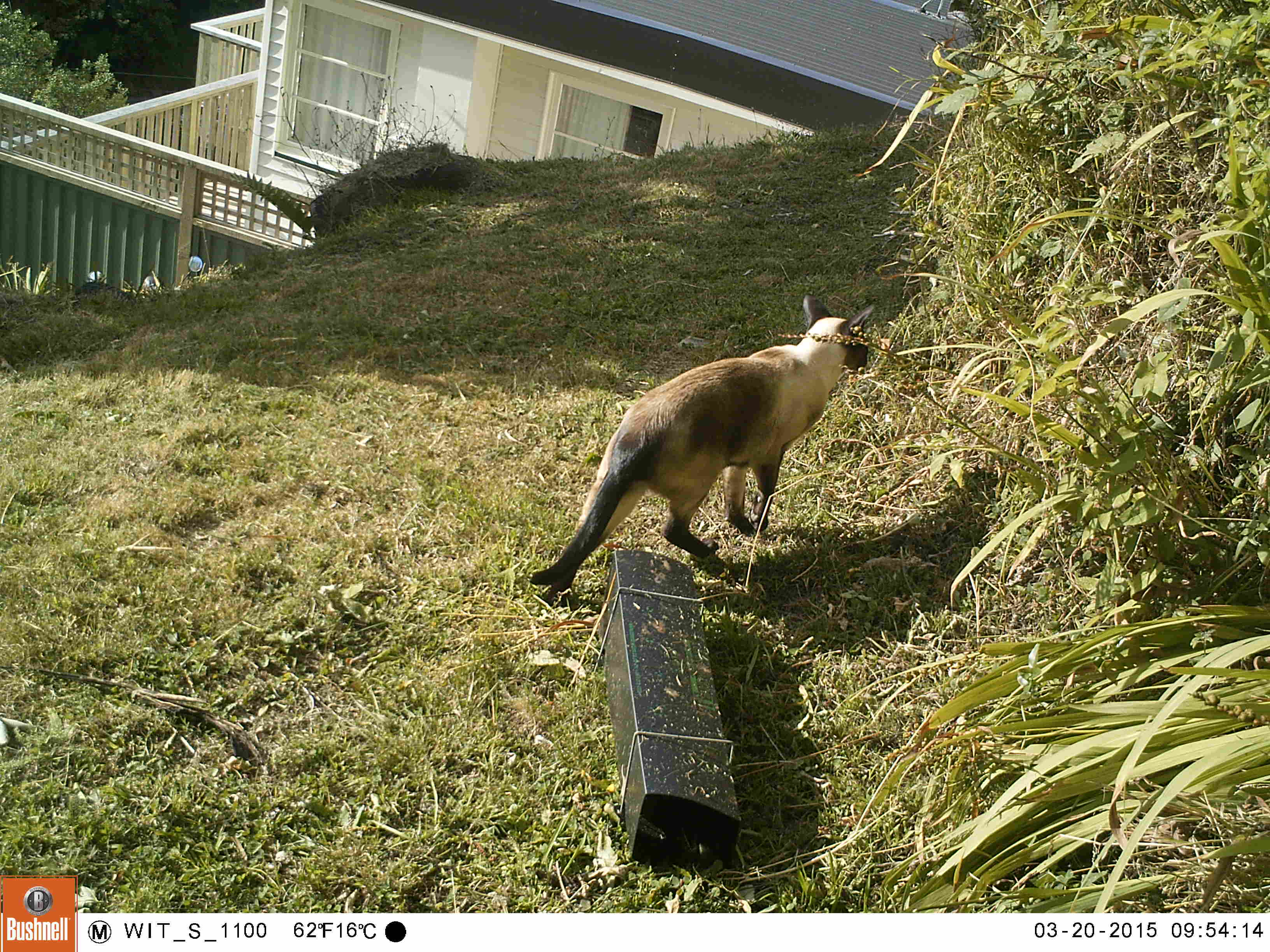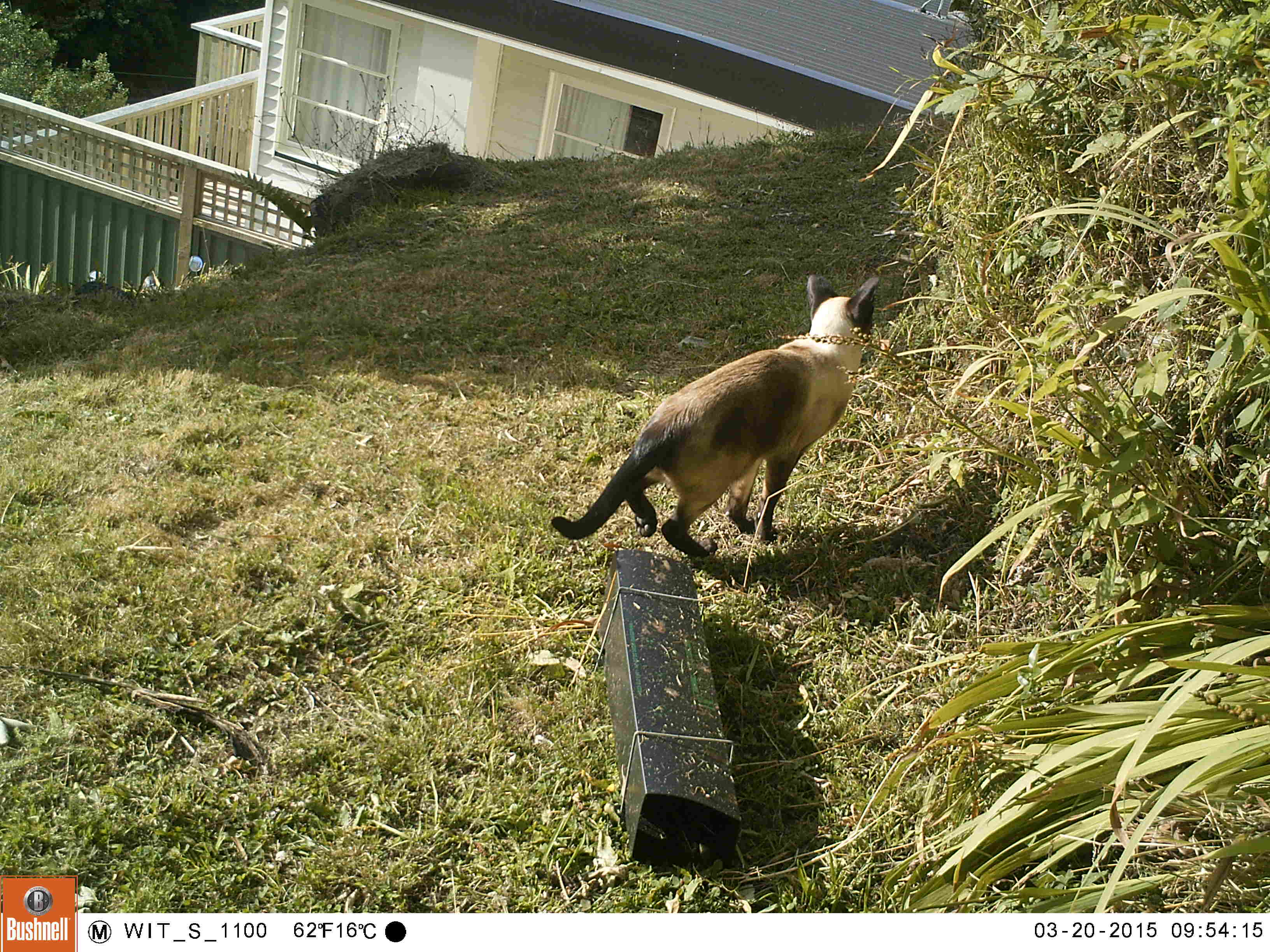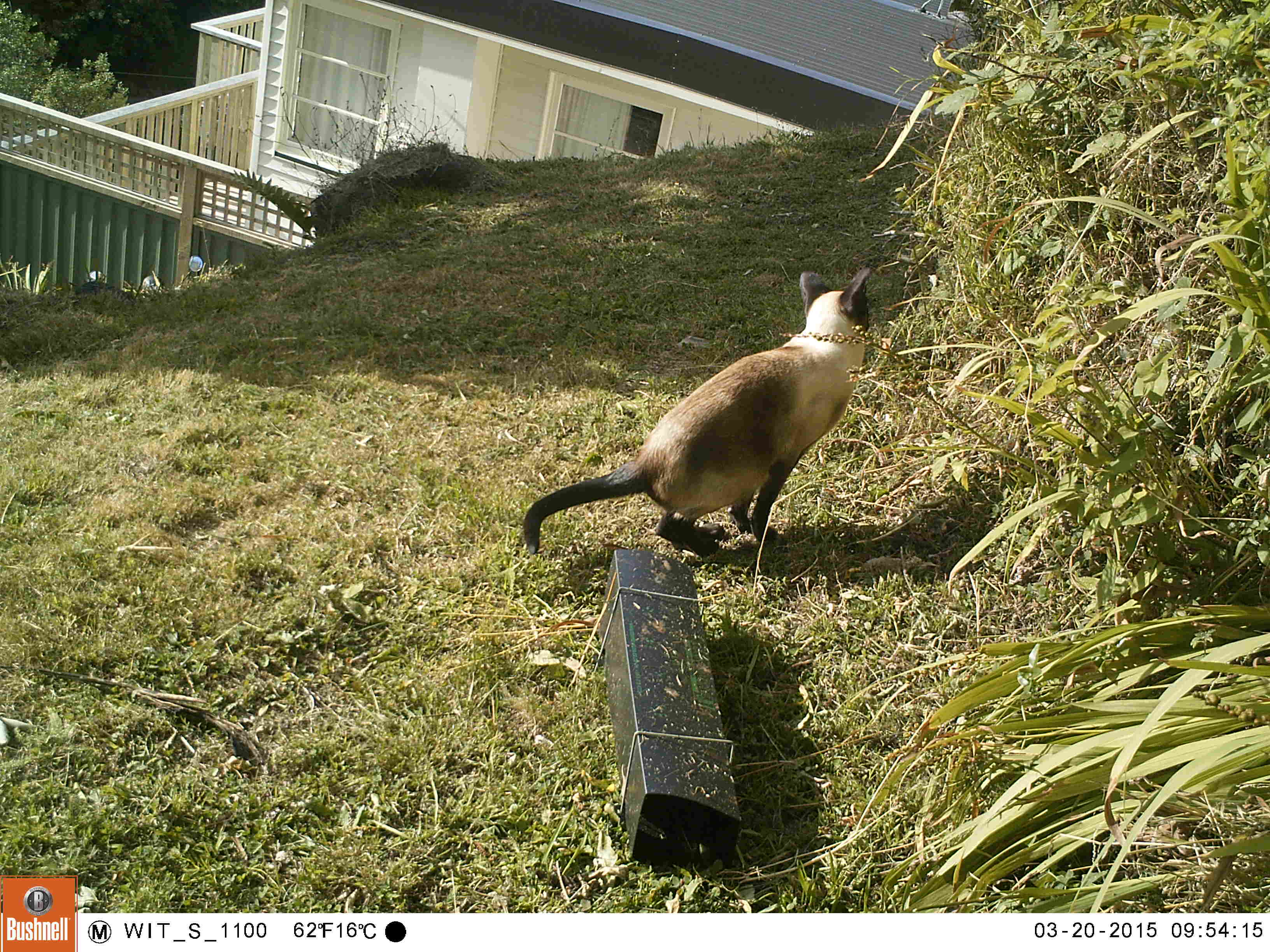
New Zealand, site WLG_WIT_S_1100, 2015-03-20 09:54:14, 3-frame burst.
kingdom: Animalia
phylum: Chordata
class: Mammalia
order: Carnivora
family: Felidae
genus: Felis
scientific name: Felis catus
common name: domestic cat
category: cat